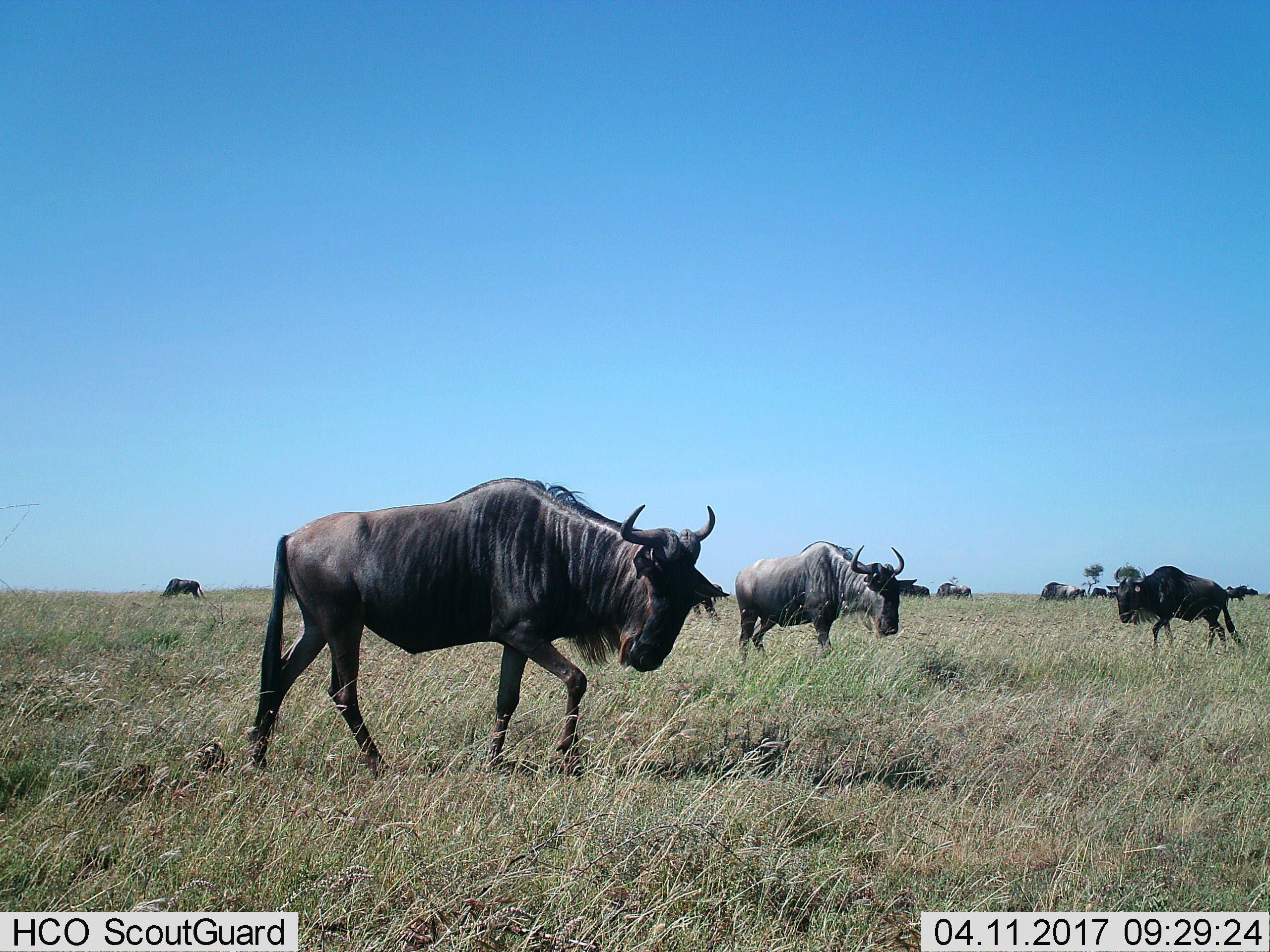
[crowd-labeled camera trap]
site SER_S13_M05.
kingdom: Animalia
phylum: Chordata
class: Mammalia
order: Artiodactyla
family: Bovidae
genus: Connochaetes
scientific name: Connochaetes taurinus taurinus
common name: blue wildebeest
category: wildebeestblue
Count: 10.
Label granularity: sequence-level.